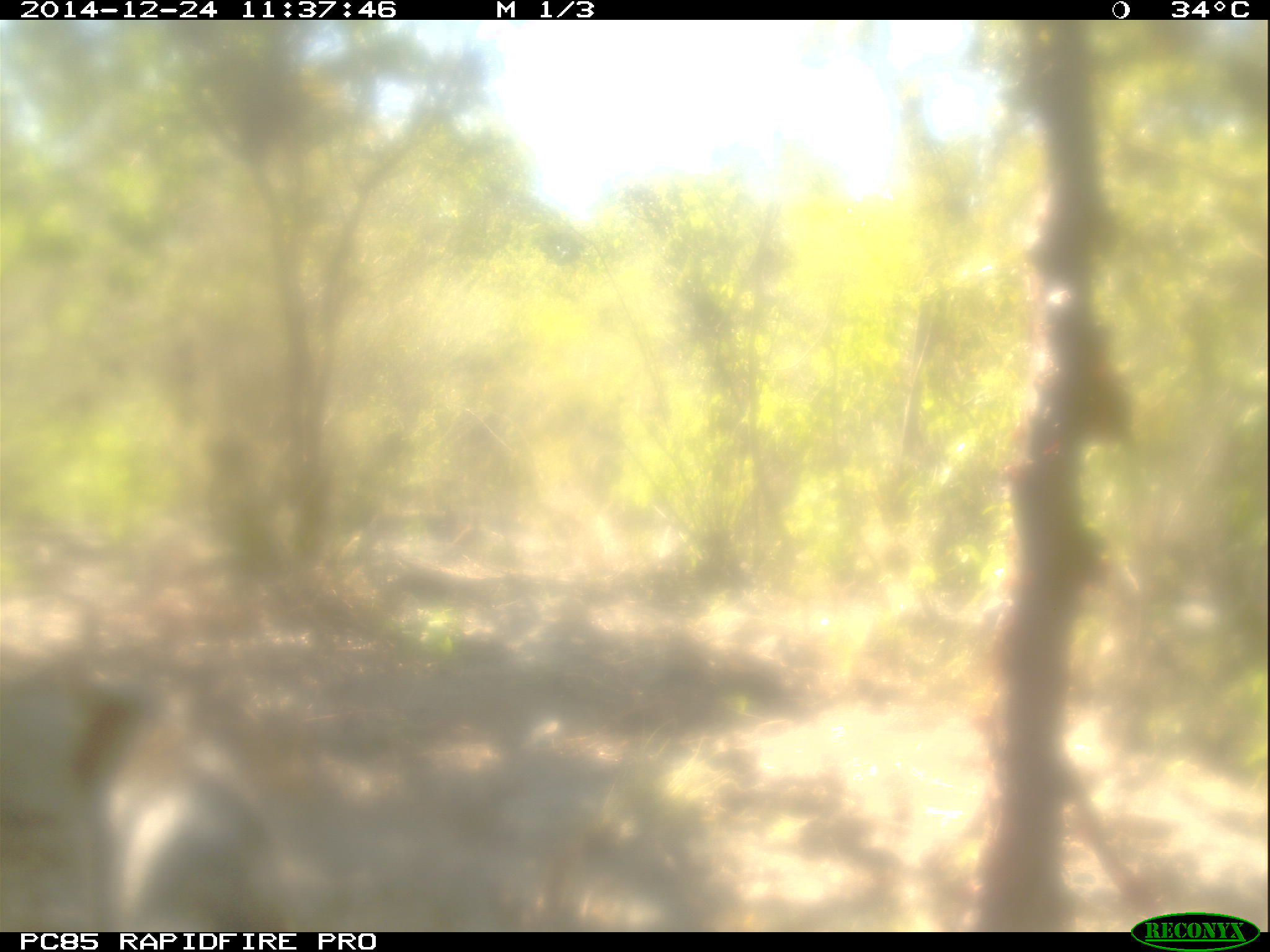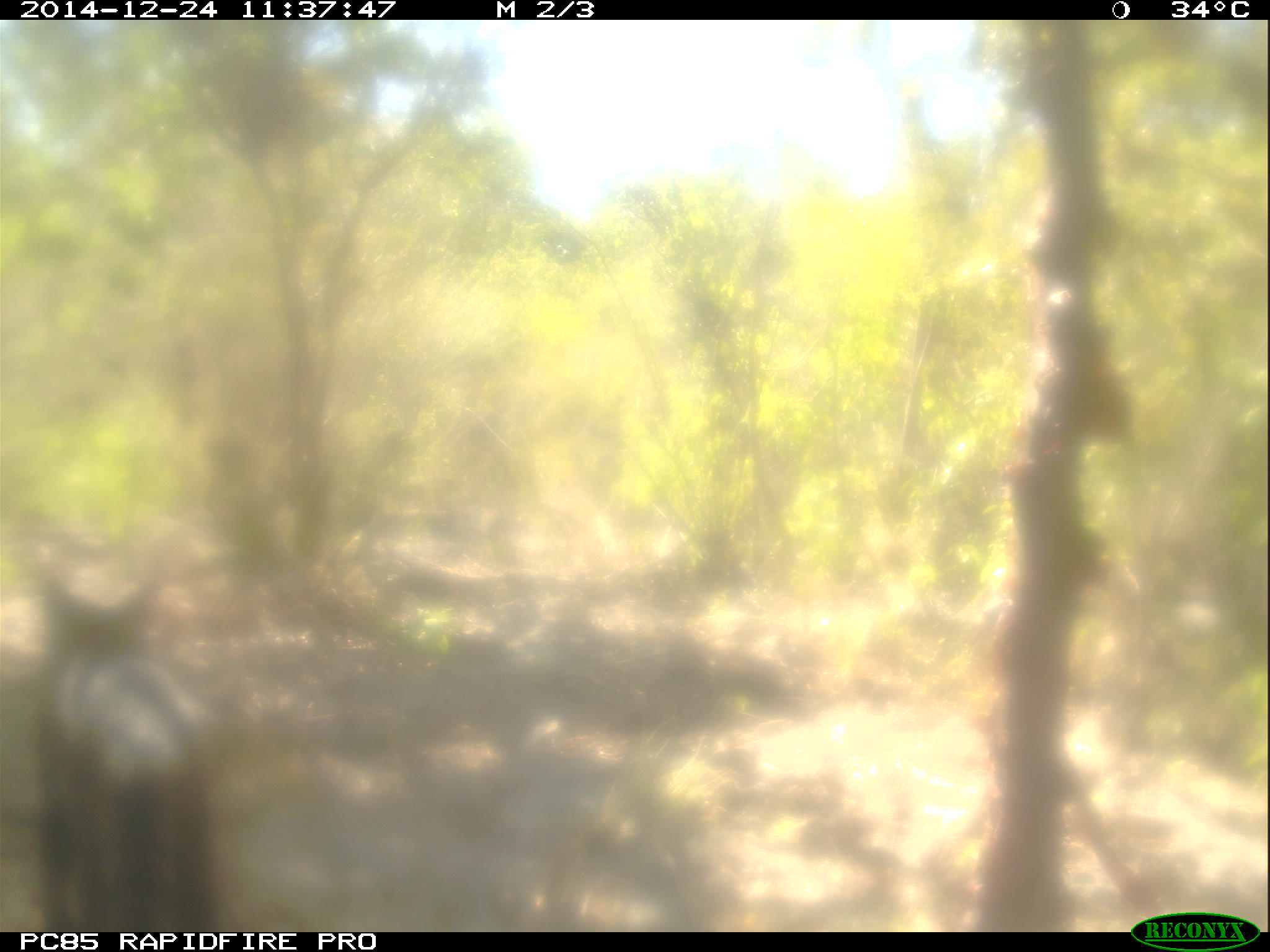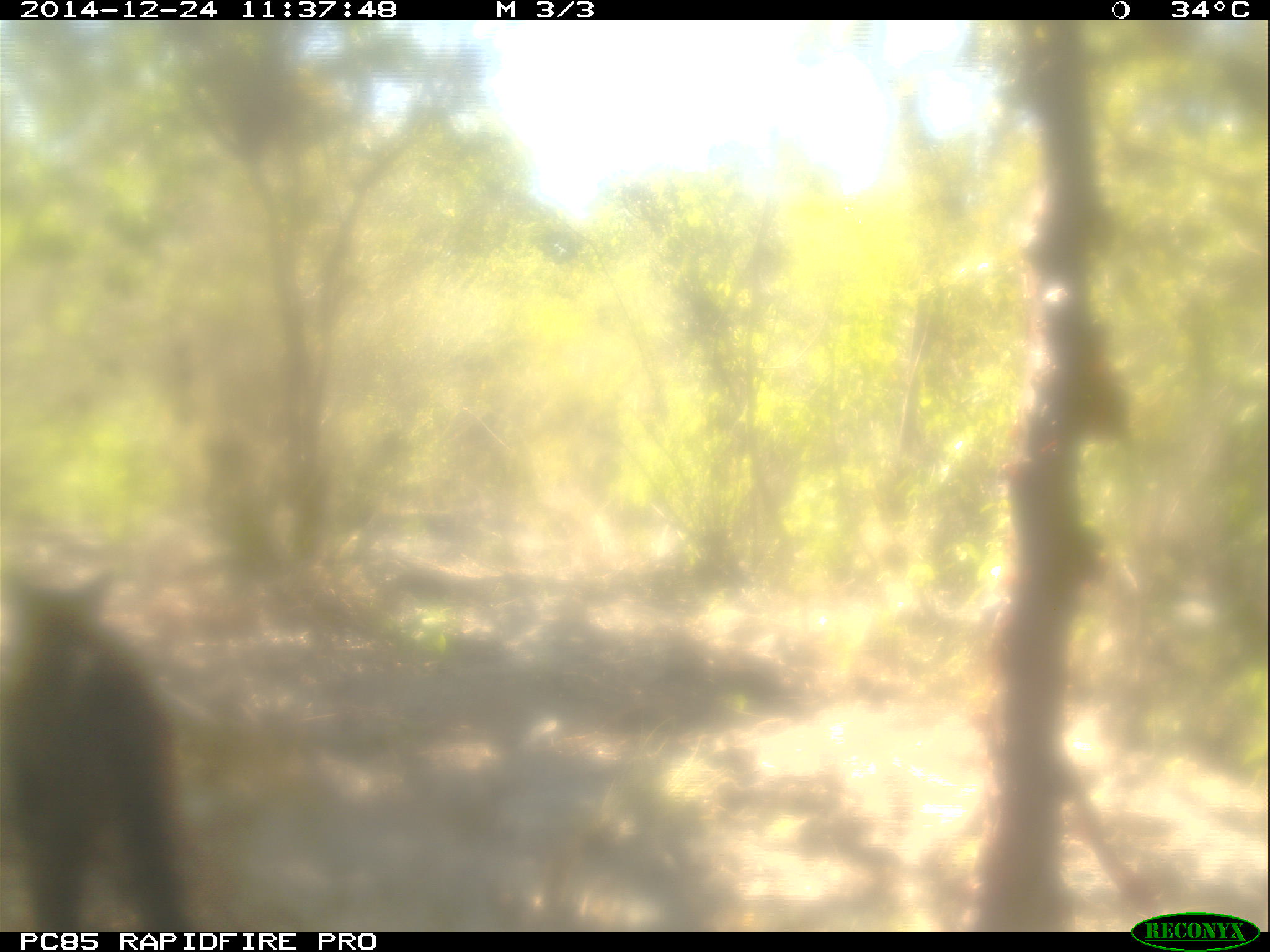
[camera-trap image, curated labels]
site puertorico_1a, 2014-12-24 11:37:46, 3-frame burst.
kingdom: Animalia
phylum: Chordata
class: Mammalia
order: Carnivora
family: Felidae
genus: Felis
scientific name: Felis catus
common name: cat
Cat (Felis catus).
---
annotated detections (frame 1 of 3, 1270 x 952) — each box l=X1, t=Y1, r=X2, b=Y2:
cat: l=46, t=659, r=293, b=926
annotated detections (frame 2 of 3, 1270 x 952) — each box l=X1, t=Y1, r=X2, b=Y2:
cat: l=21, t=567, r=214, b=927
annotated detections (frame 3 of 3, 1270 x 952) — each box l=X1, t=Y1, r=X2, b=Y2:
cat: l=1, t=566, r=199, b=936